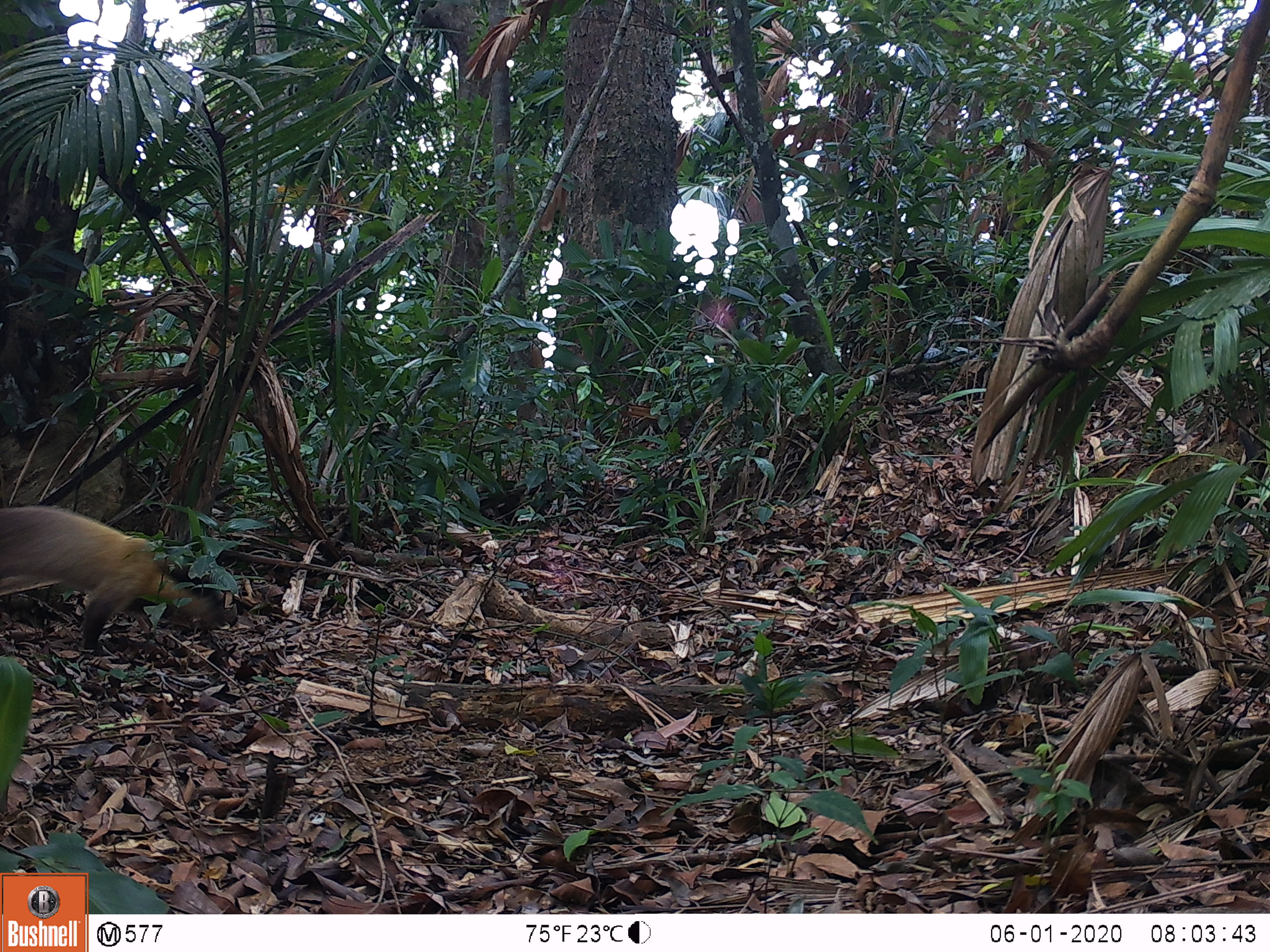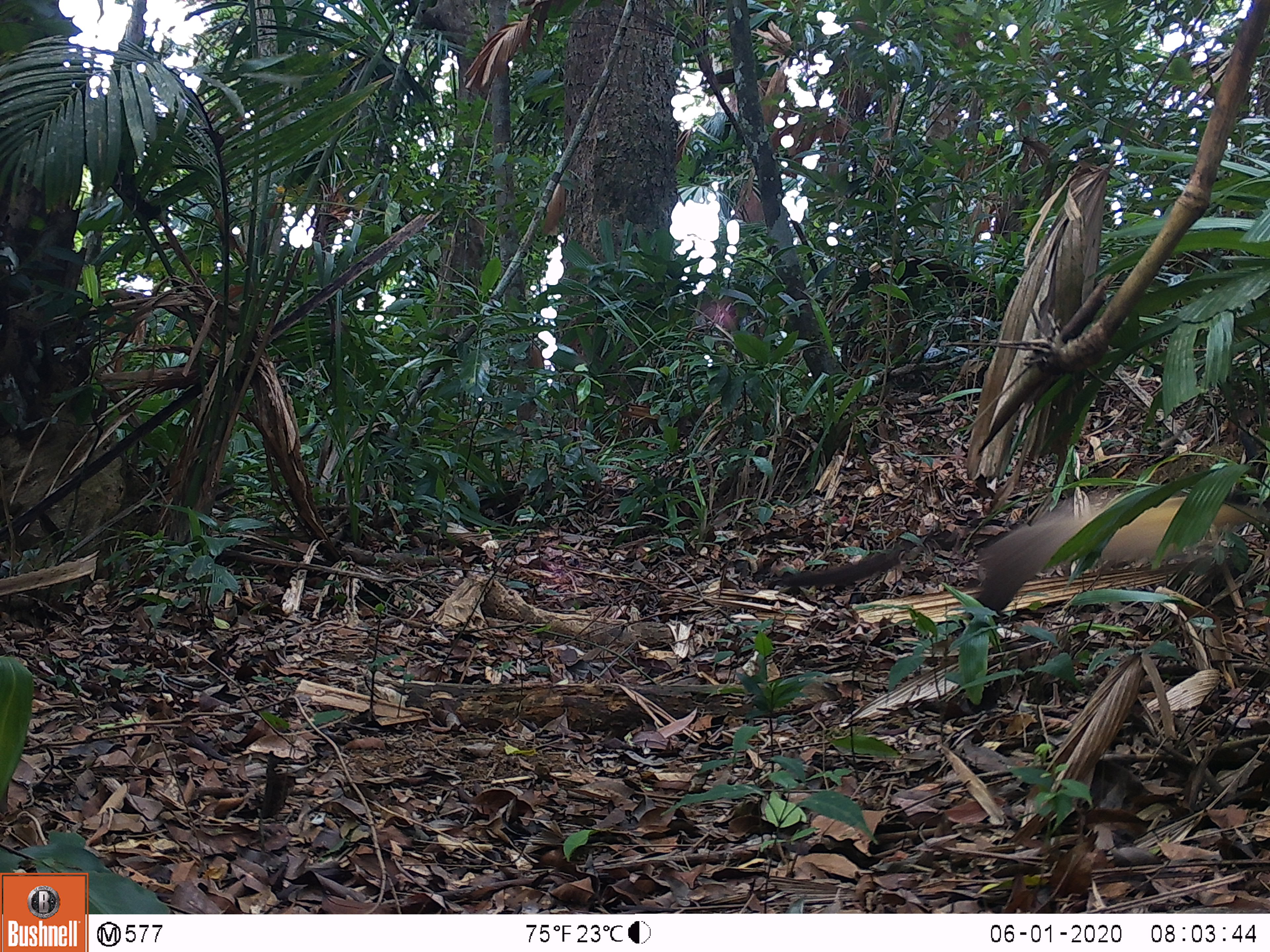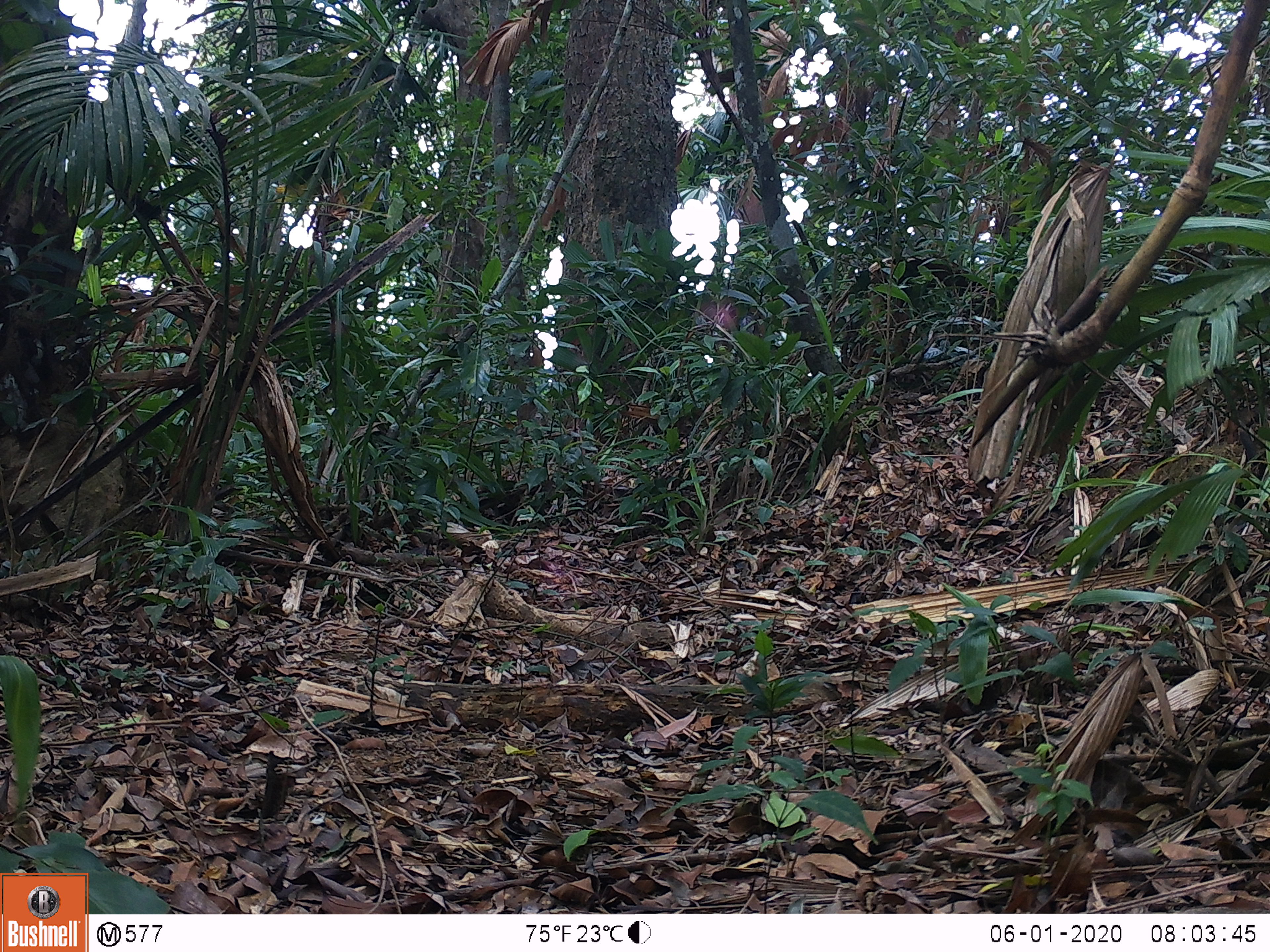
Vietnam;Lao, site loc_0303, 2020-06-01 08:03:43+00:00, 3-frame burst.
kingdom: Animalia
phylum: Chordata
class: Mammalia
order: Carnivora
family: Mustelidae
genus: Martes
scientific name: Martes flavigula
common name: yellow-throated marten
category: yellow throated marten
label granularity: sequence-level